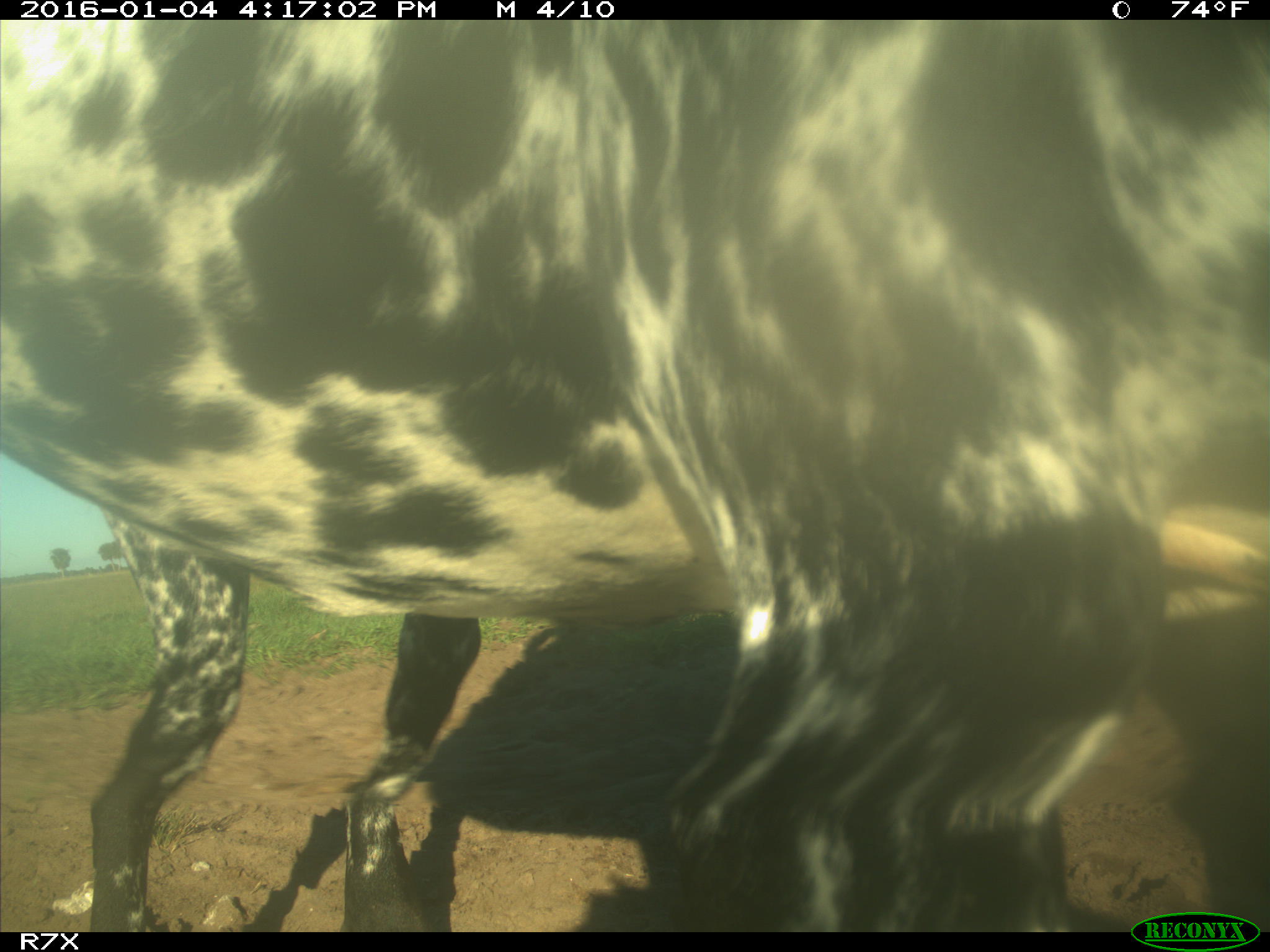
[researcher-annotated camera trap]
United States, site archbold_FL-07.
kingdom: Animalia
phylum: Chordata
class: Mammalia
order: Artiodactyla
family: Bovidae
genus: Bos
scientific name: Bos taurus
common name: domestic cow